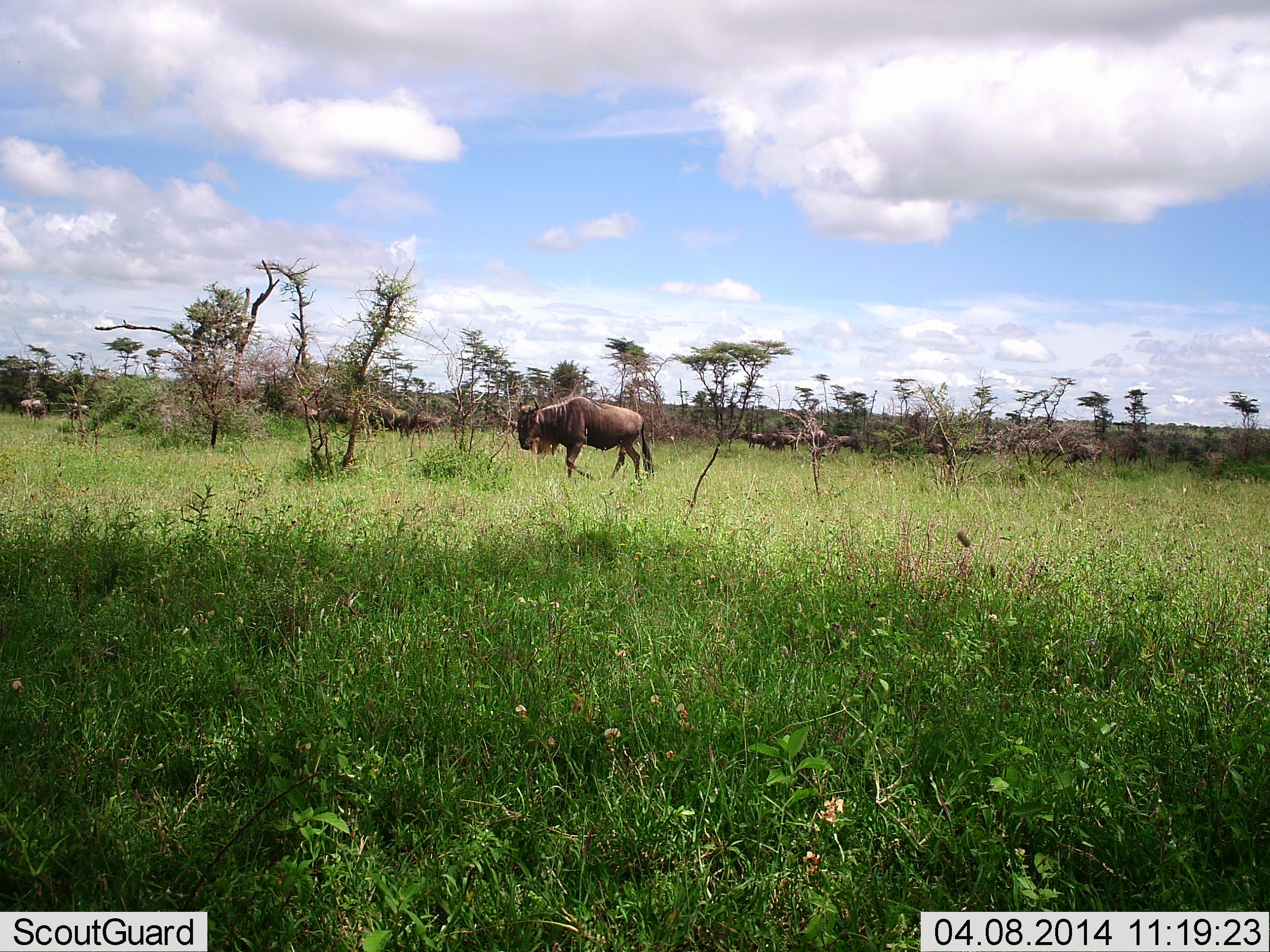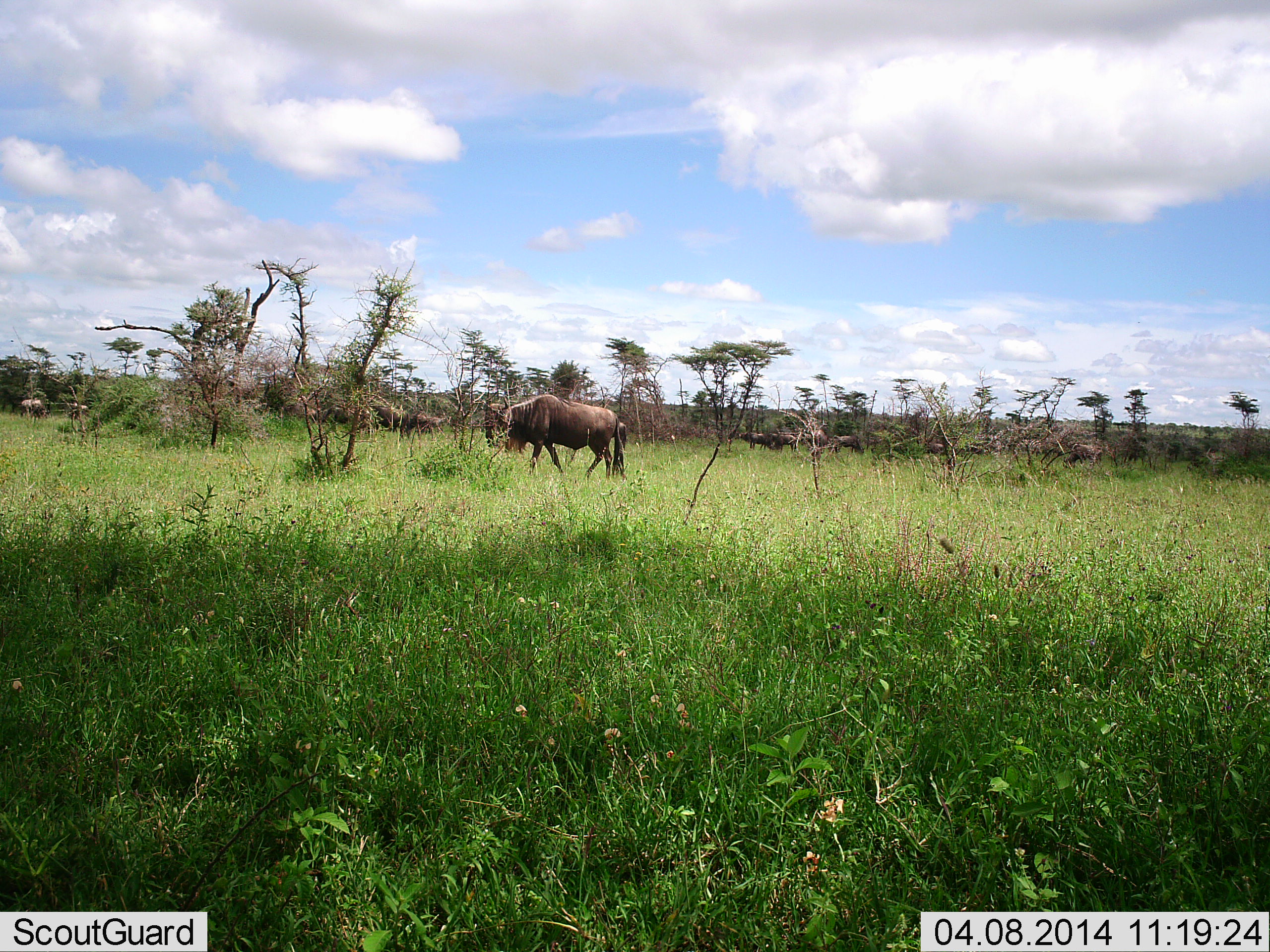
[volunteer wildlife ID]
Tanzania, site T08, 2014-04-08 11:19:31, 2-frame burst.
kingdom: Animalia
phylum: Chordata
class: Mammalia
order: Artiodactyla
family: Bovidae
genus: Connochaetes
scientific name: Connochaetes taurinus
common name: blue wildebeest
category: wildebeest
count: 11-50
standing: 60%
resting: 20%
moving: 100%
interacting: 10%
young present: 10%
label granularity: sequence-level